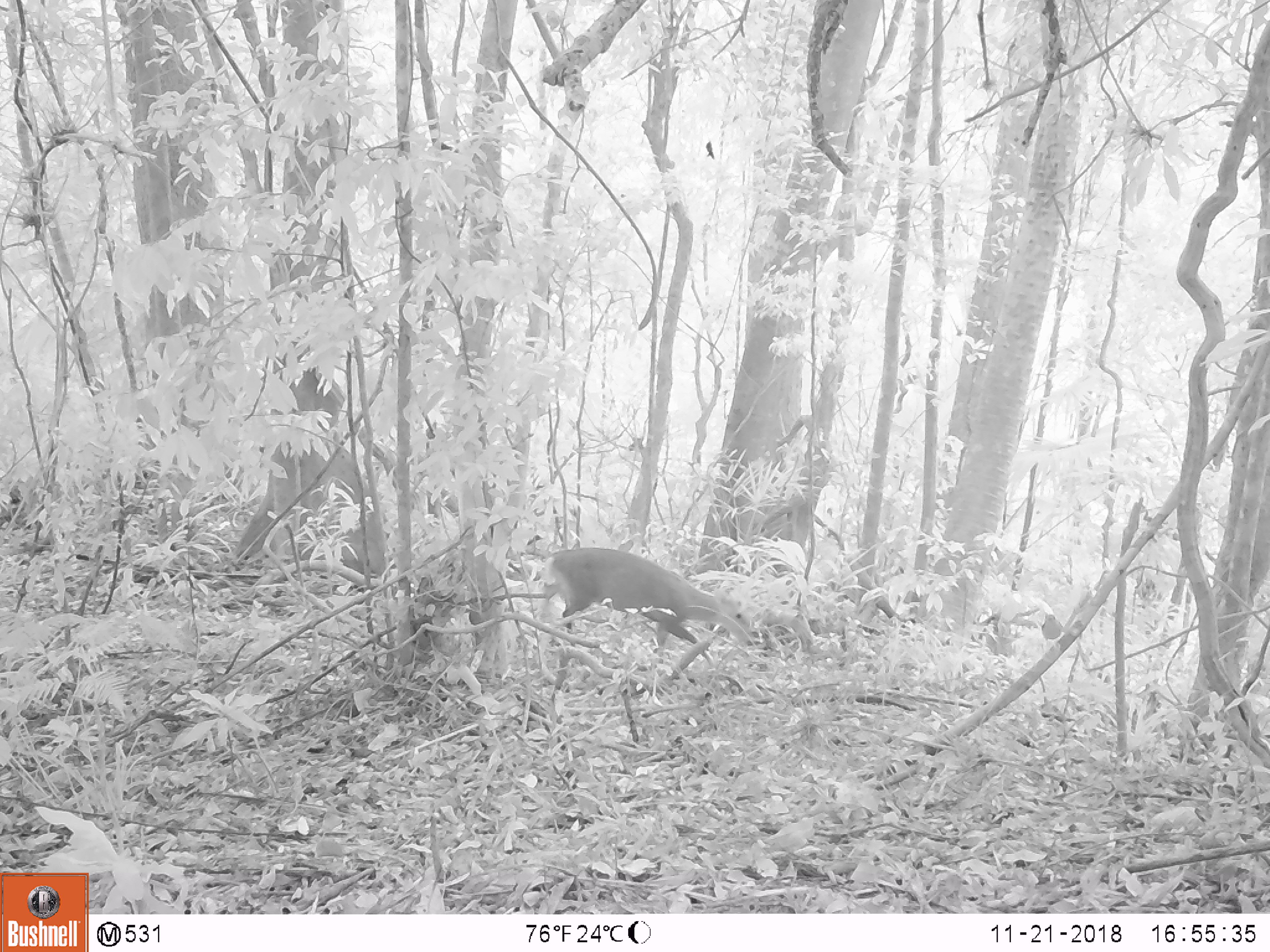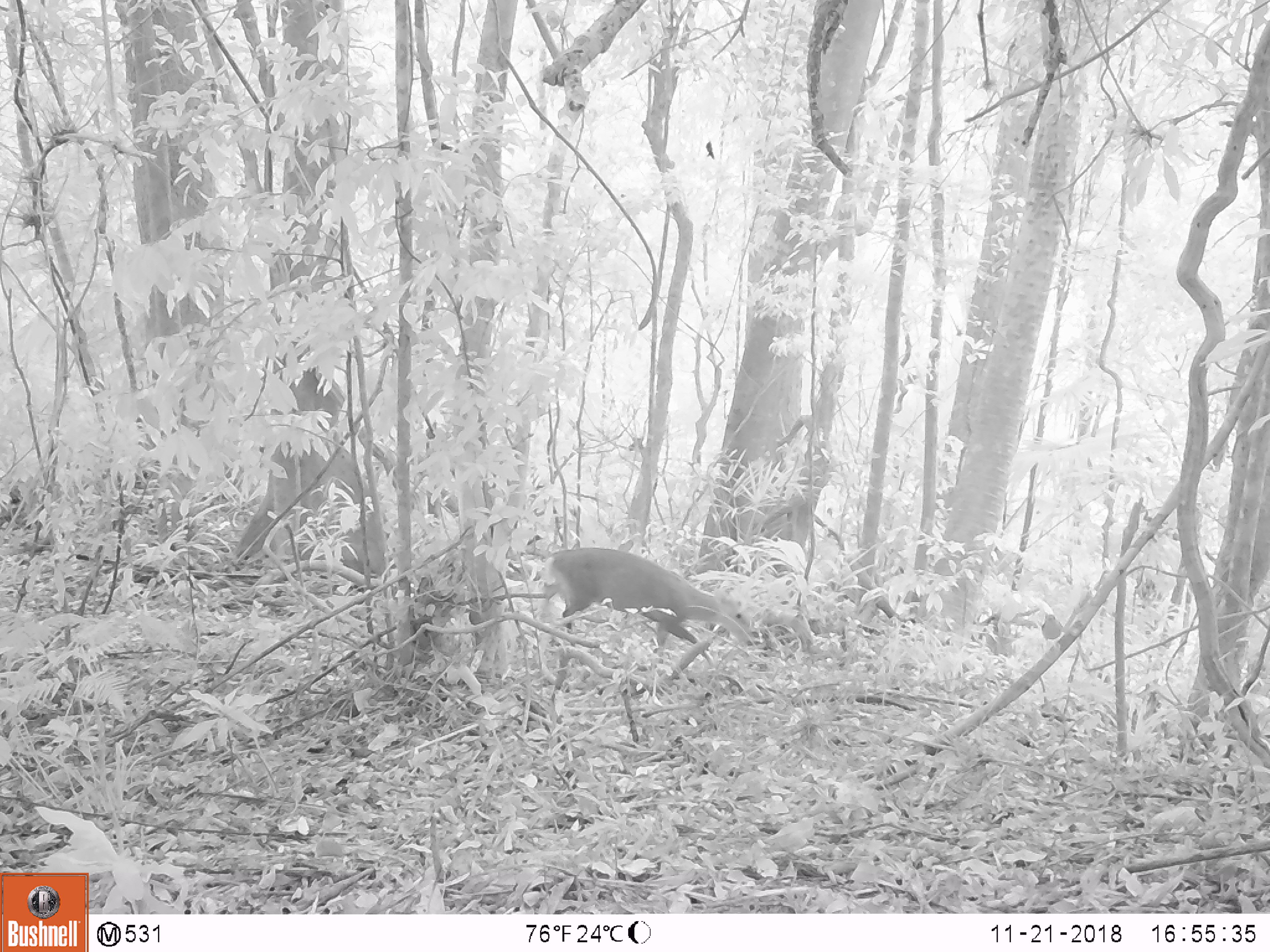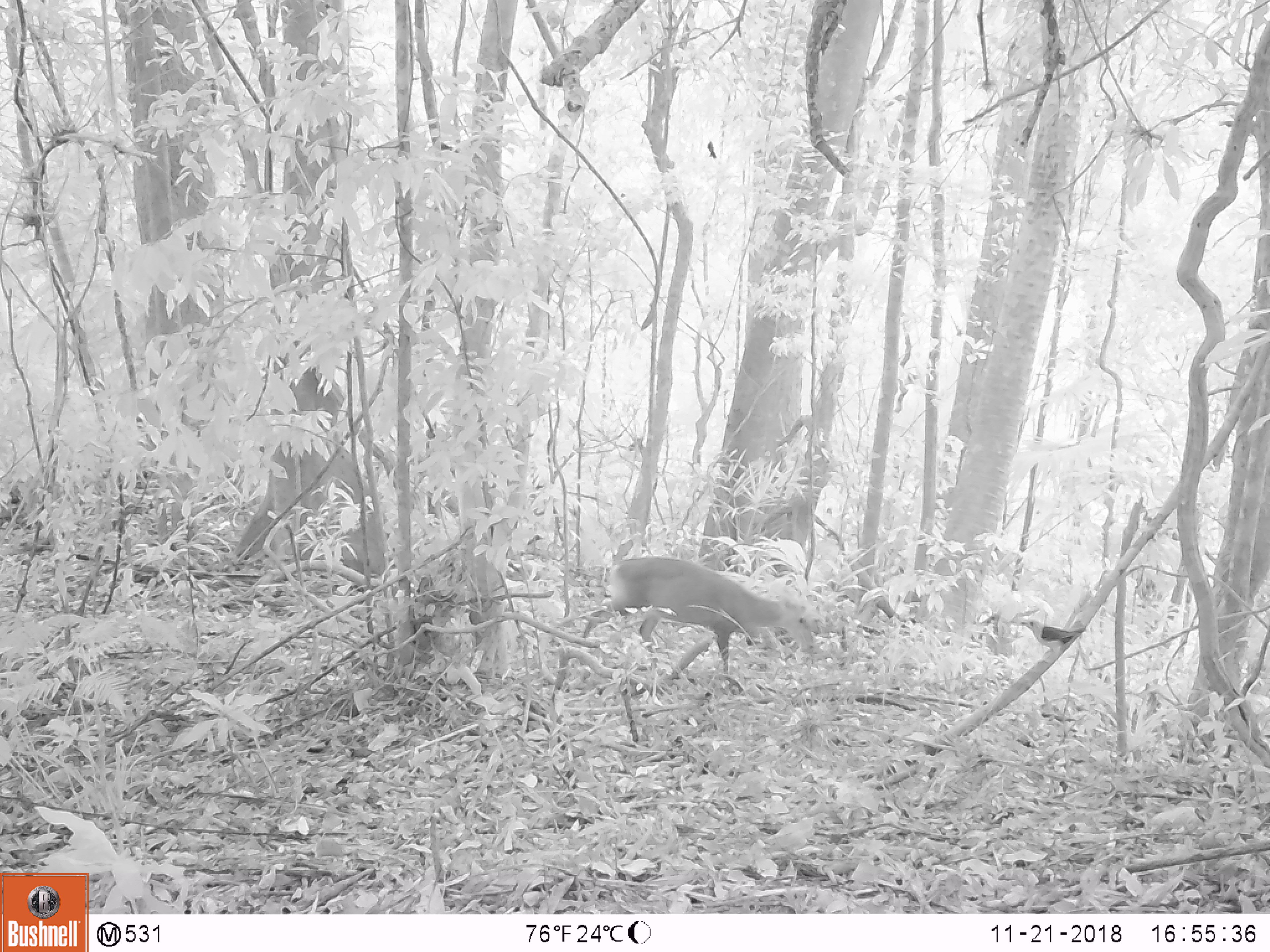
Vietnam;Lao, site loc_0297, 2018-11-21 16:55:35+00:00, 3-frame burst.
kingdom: Animalia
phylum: Chordata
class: Aves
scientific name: Aves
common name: bird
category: unidentified bird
Unidentified bird (bird) (Aves). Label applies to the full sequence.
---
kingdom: Animalia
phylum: Chordata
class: Mammalia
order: Artiodactyla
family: Cervidae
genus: Muntiacus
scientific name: Muntiacus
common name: muntjacs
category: unidentified muntjac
Unidentified muntjac (muntjacs) (Muntiacus). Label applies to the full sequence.